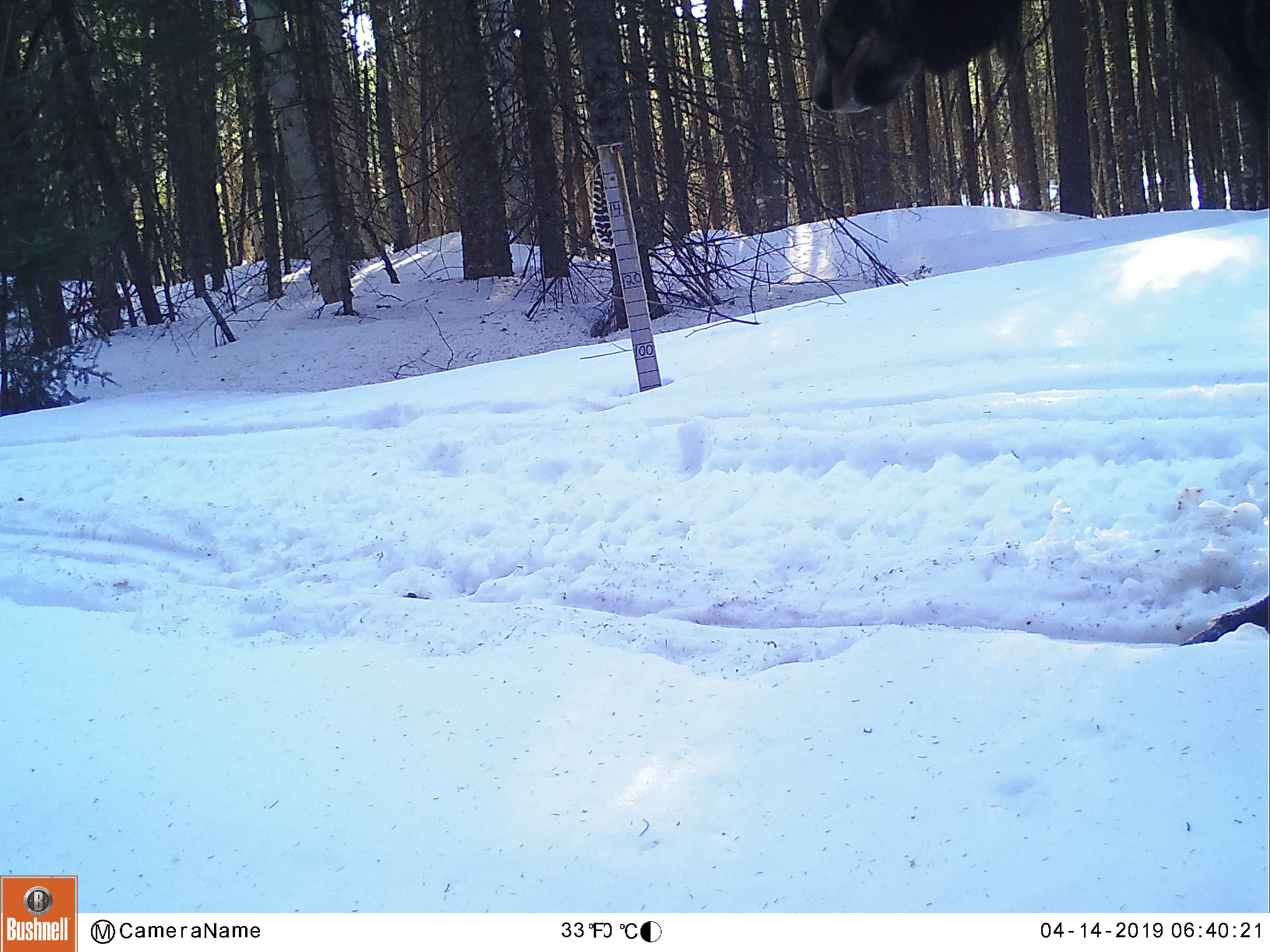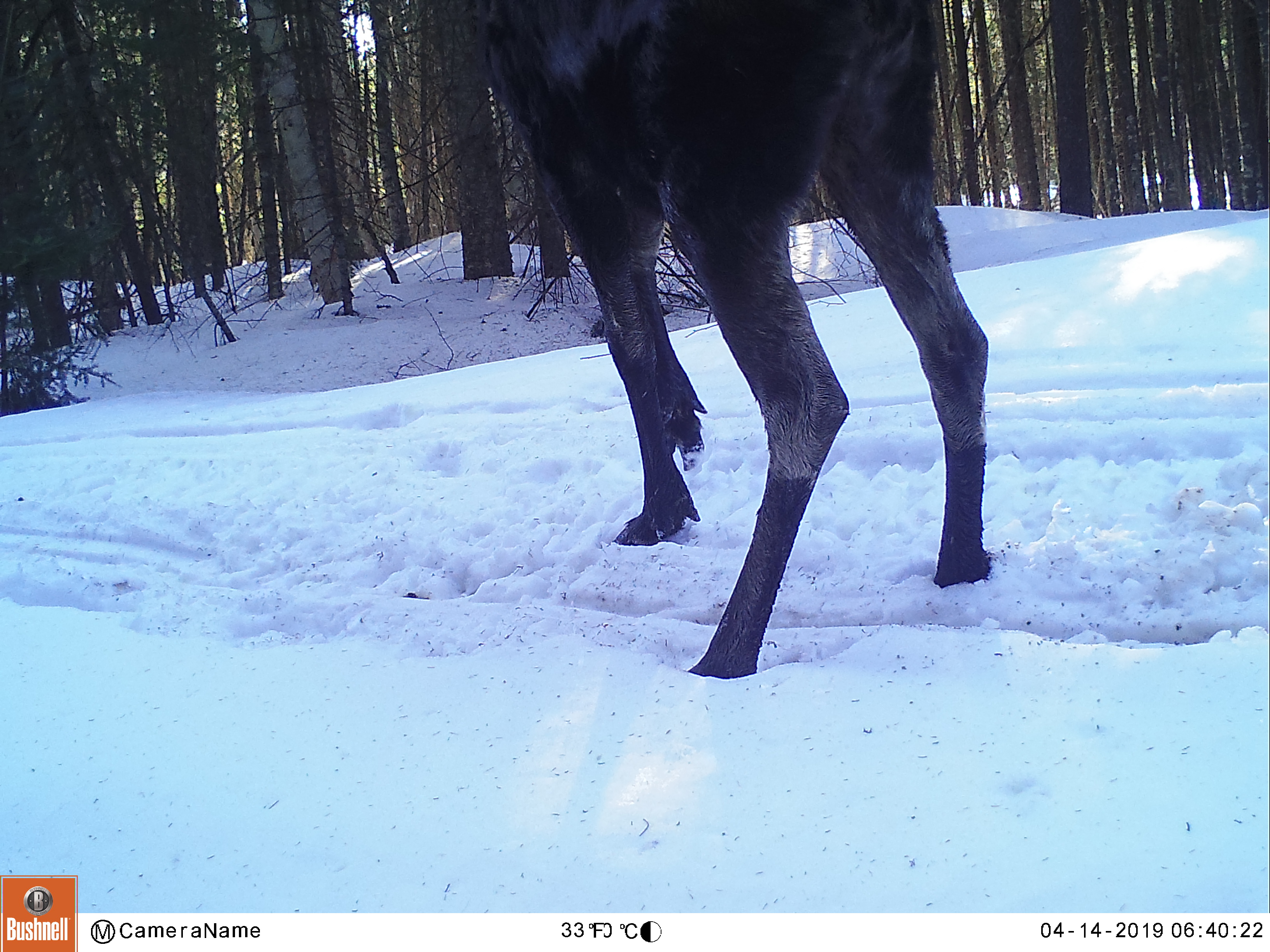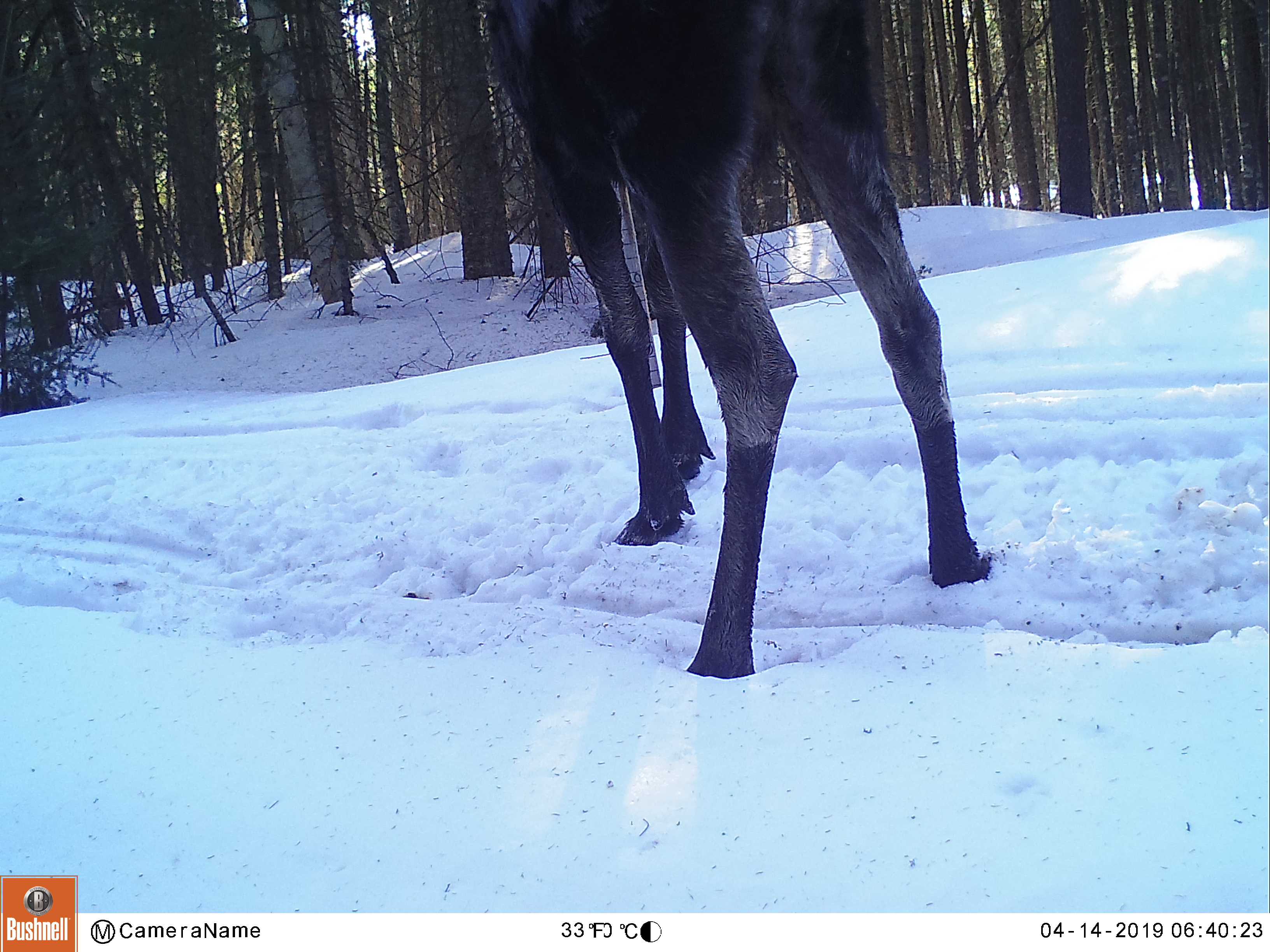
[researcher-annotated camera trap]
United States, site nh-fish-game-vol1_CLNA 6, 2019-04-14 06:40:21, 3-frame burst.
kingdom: Animalia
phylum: Chordata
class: Mammalia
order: Artiodactyla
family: Cervidae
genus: Alces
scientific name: Alces alces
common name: moose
Moose (Alces alces).